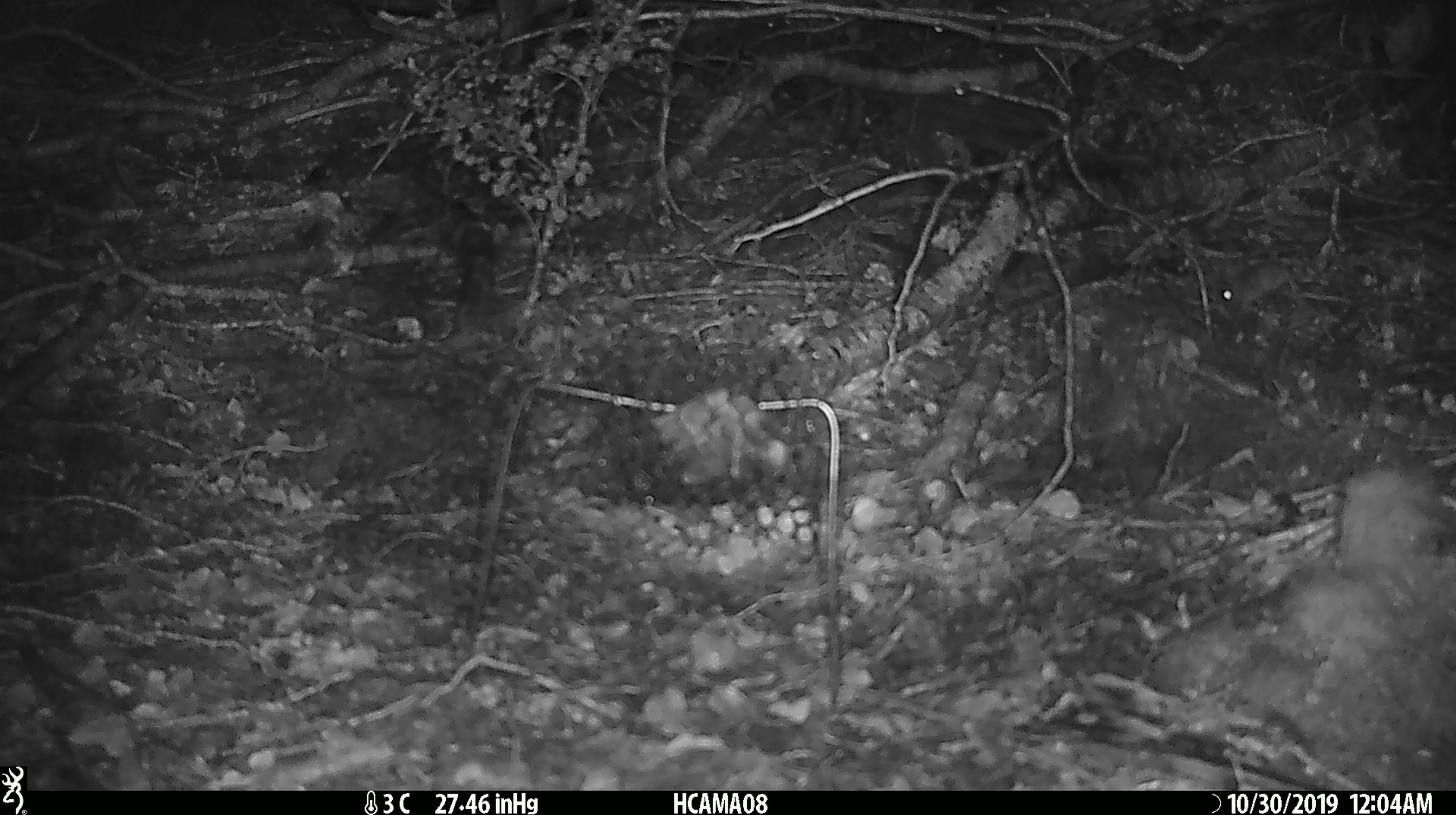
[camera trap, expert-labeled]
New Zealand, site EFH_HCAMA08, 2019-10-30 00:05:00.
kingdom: Animalia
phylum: Chordata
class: Mammalia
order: Rodentia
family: Muridae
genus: Mus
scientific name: Mus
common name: mouse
Mouse (Mus).